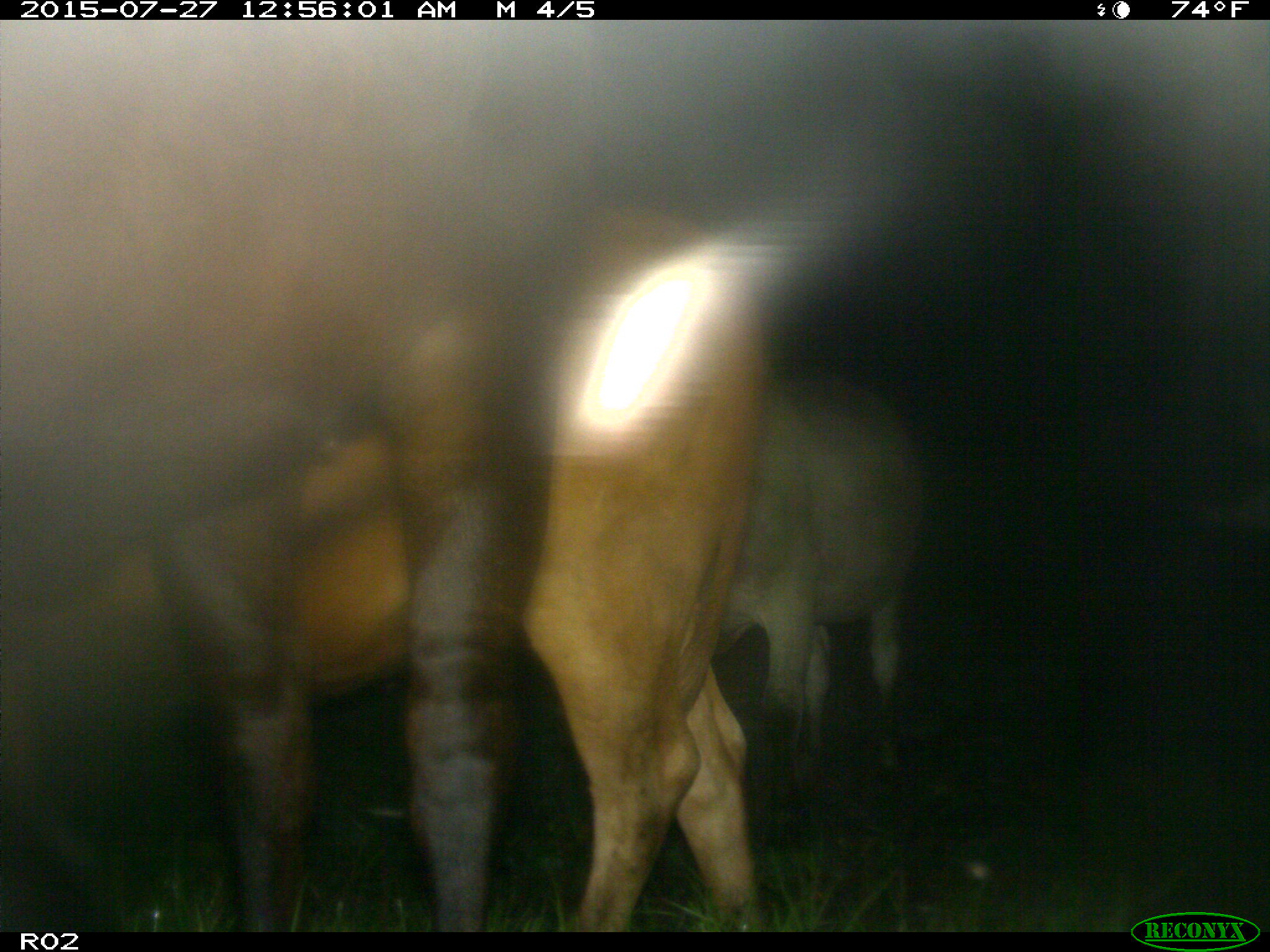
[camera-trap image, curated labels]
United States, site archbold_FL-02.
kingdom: Animalia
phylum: Chordata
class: Mammalia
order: Artiodactyla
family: Bovidae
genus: Bos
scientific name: Bos taurus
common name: domestic cow